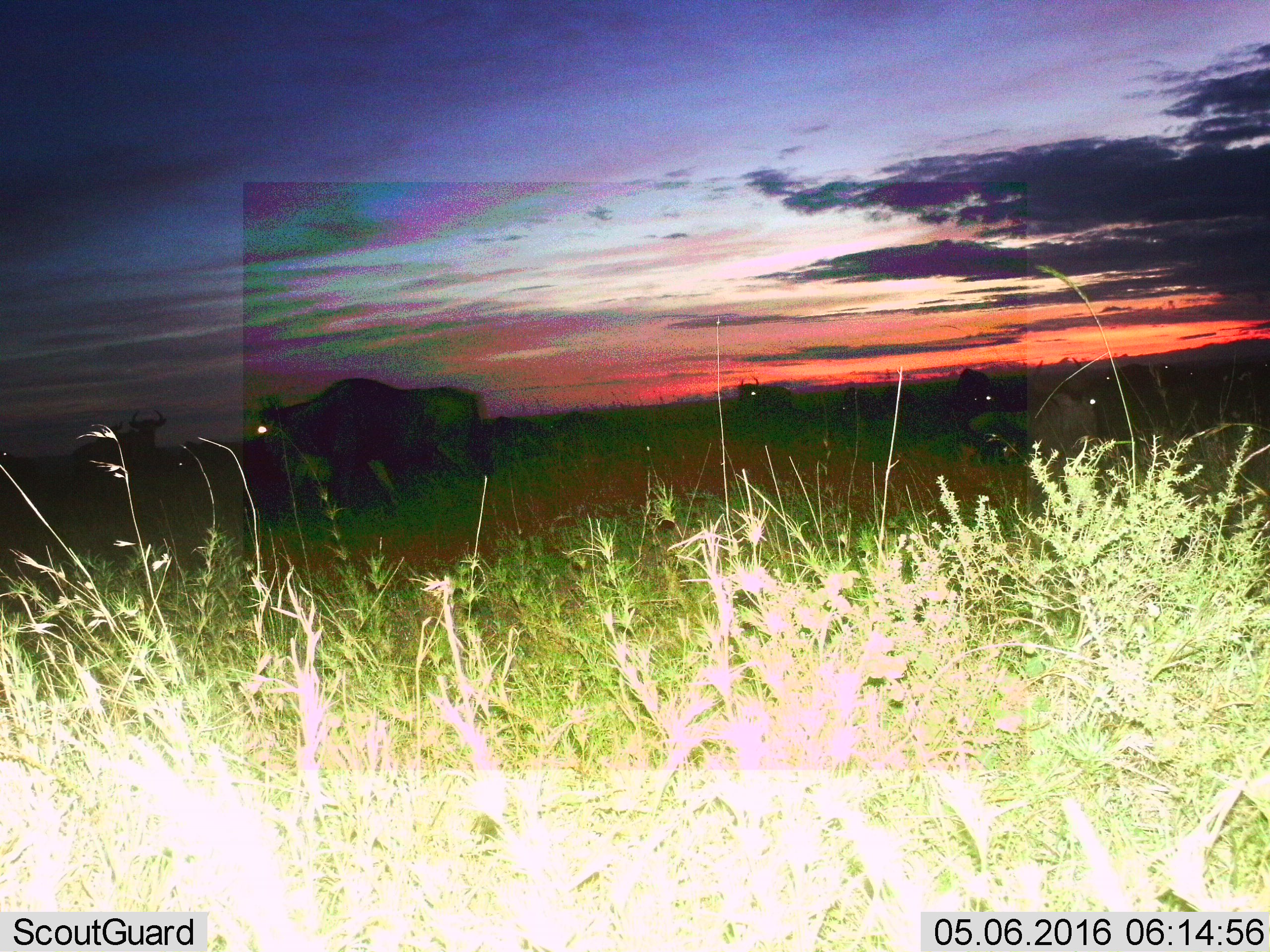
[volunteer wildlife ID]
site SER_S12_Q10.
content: unidentified animal